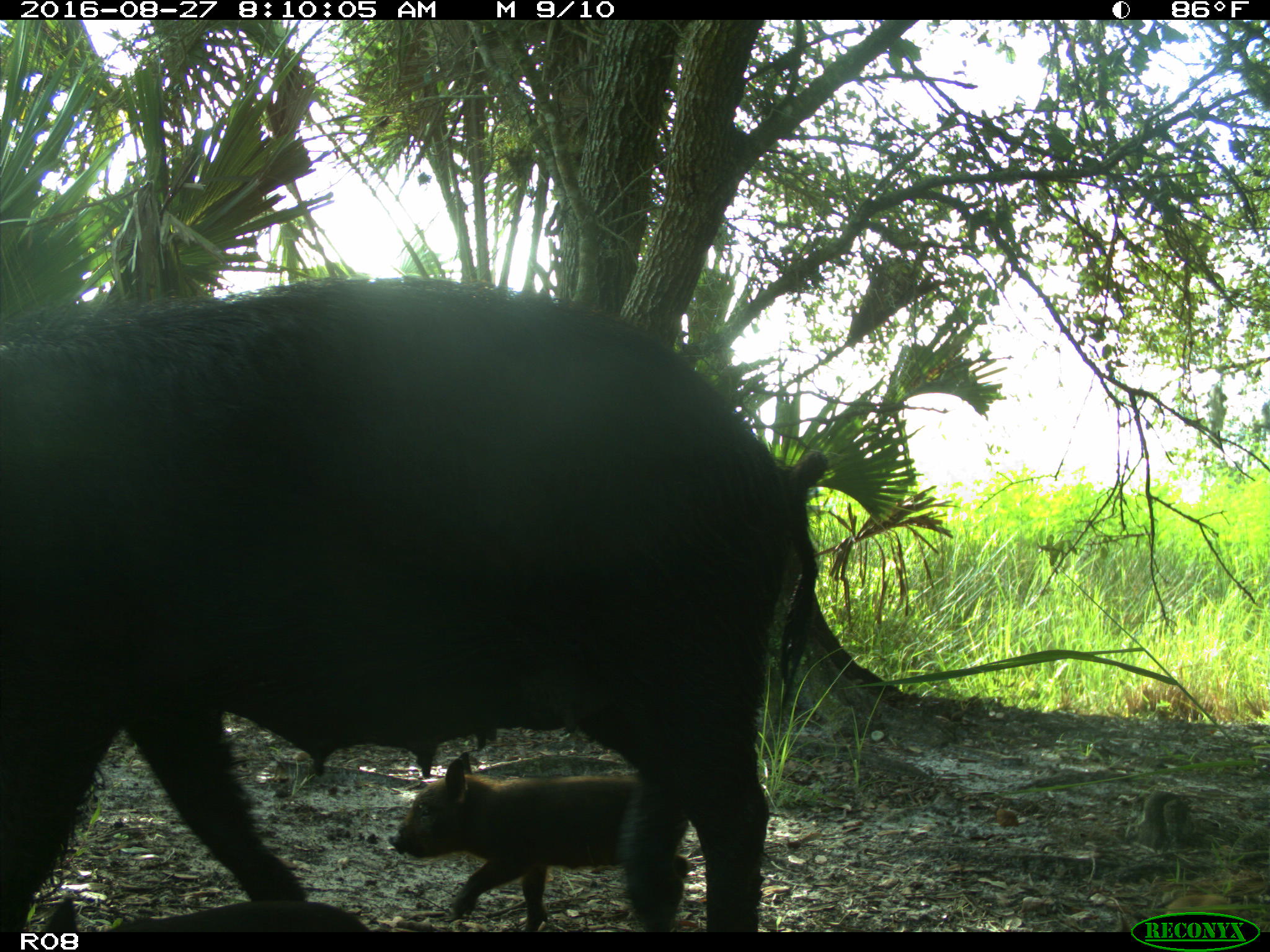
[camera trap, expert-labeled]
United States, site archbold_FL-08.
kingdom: Animalia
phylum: Chordata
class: Mammalia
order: Artiodactyla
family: Suidae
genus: Sus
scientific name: Sus scrofa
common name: wild boar